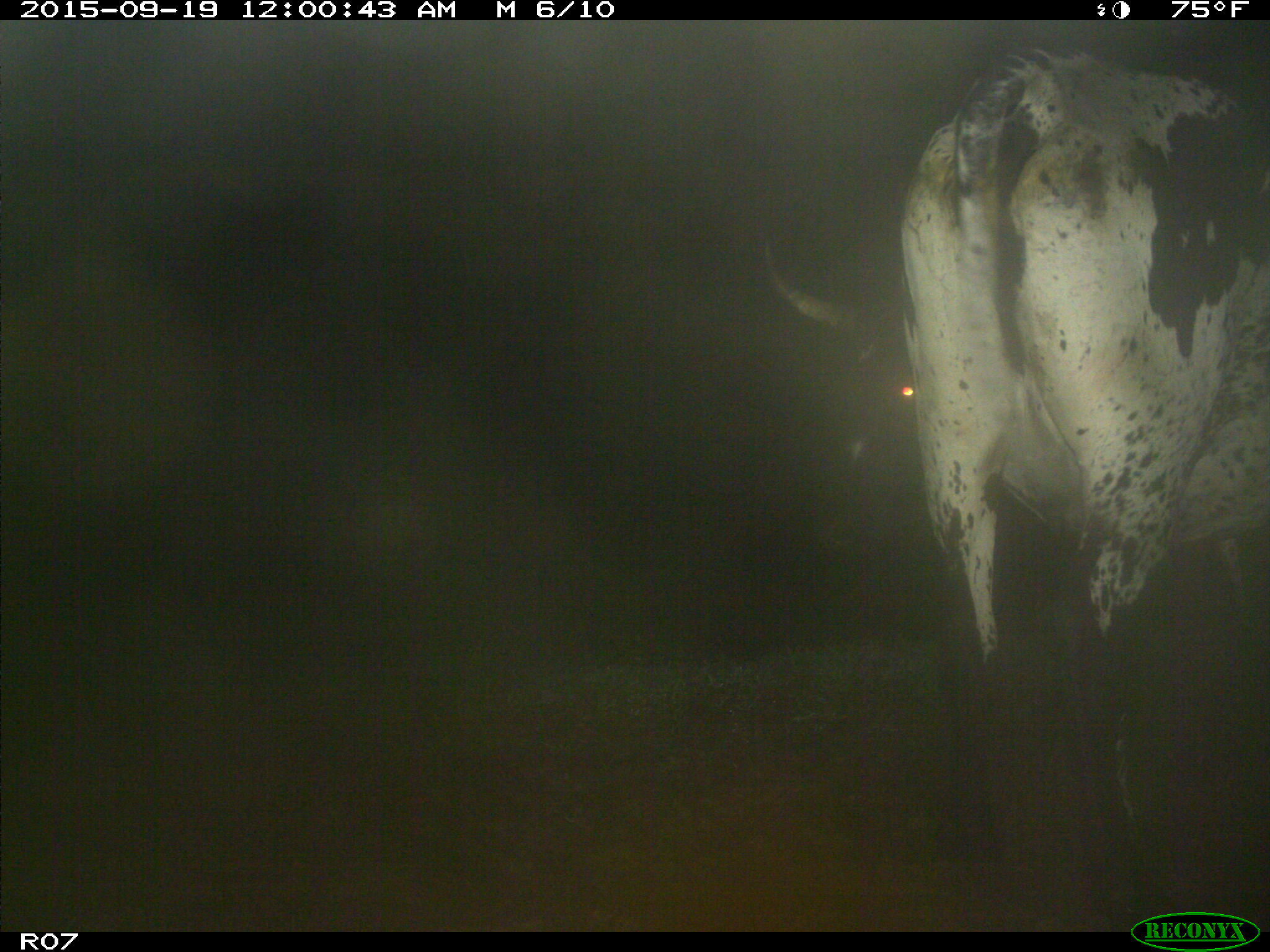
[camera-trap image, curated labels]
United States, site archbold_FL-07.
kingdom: Animalia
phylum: Chordata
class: Mammalia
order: Artiodactyla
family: Bovidae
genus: Bos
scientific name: Bos taurus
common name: domestic cow